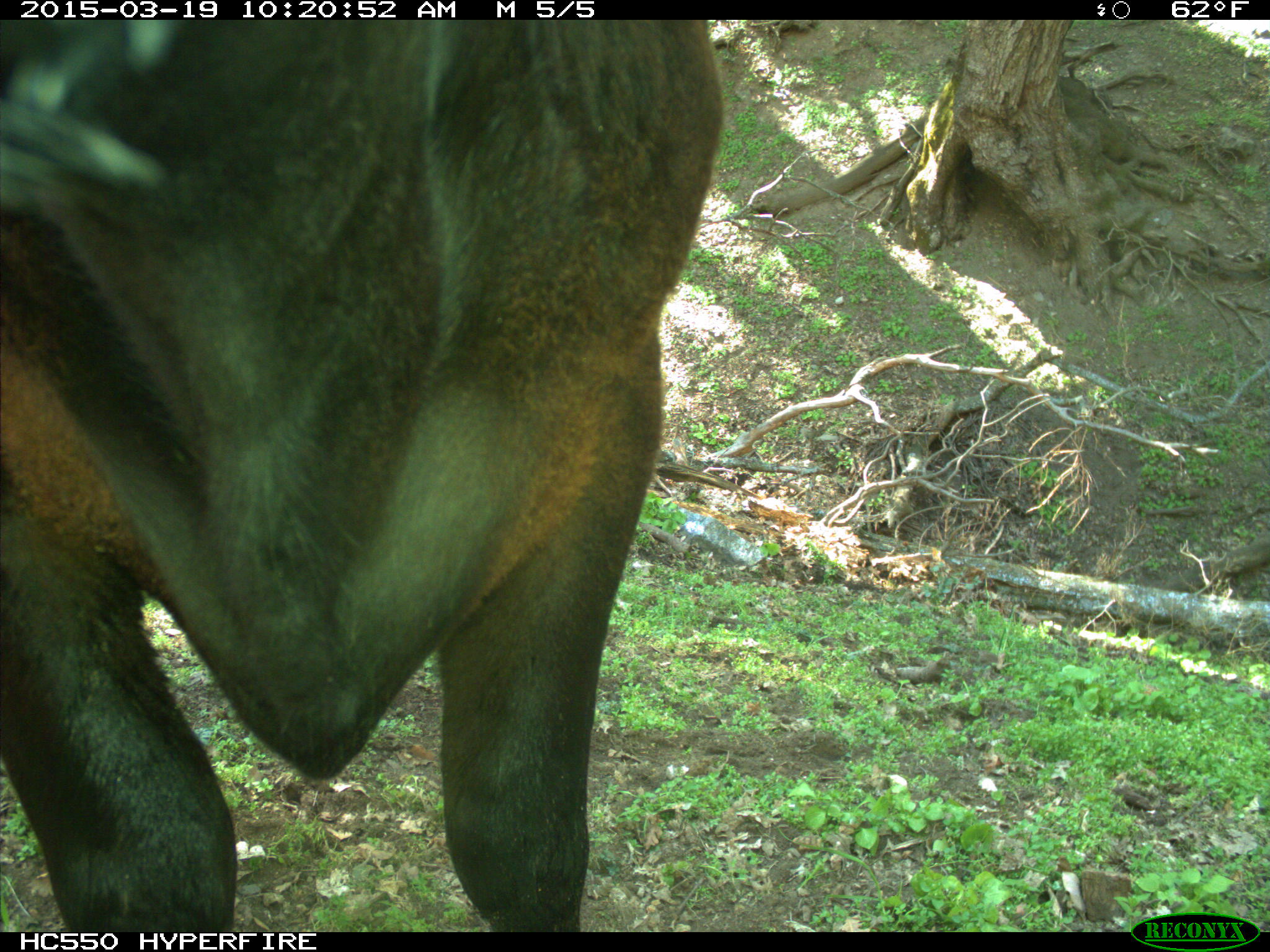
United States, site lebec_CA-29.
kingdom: Animalia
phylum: Chordata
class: Mammalia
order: Artiodactyla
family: Bovidae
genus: Bos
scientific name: Bos taurus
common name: domestic cow